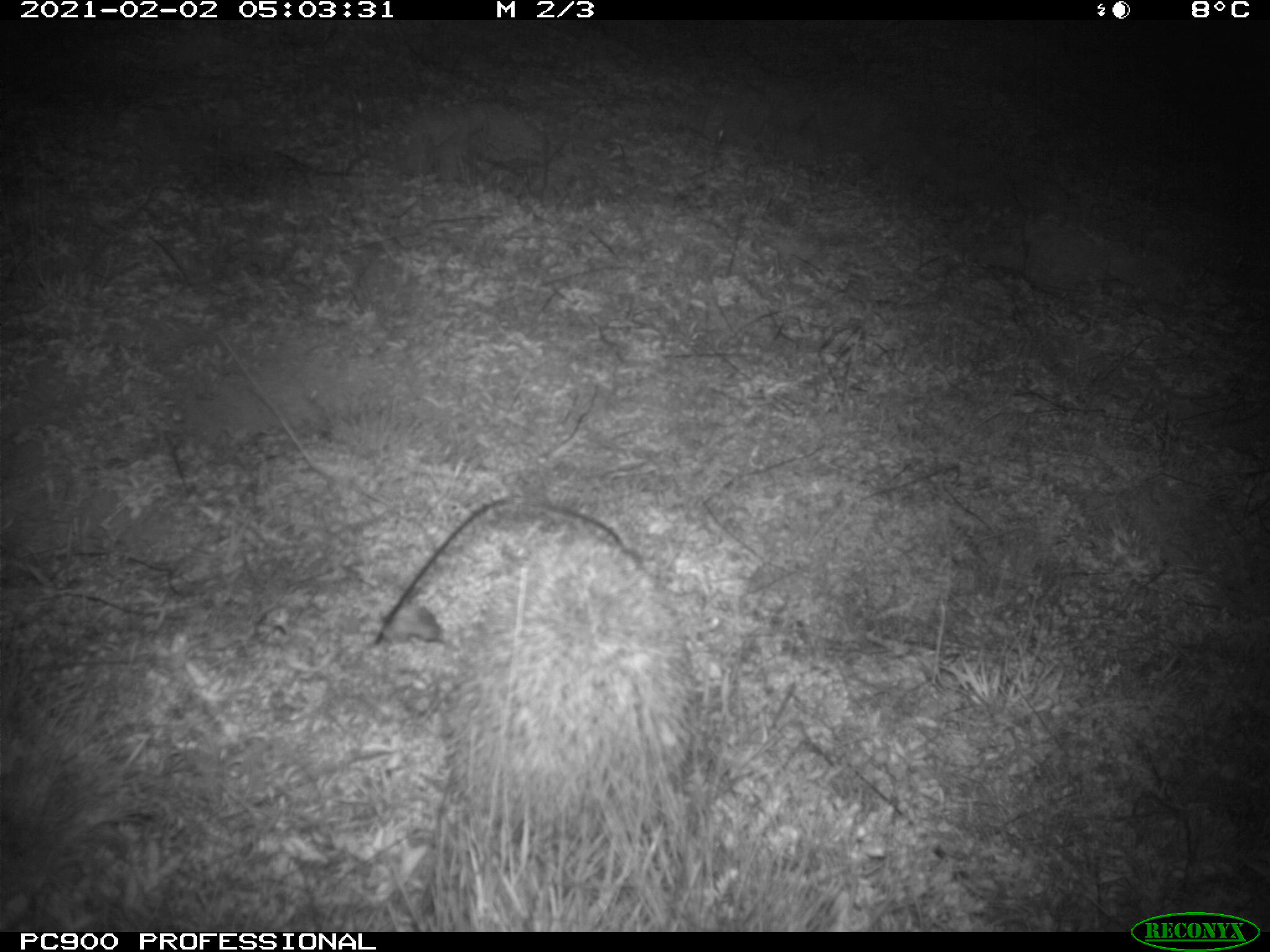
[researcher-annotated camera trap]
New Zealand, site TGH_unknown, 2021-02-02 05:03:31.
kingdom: Animalia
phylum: Chordata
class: Mammalia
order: Eulipotyphla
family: Erinaceidae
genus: Erinaceus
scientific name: Erinaceus europaeus europaeus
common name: european hedgehog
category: hedgehog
Hedgehog (european hedgehog) (Erinaceus europaeus europaeus).